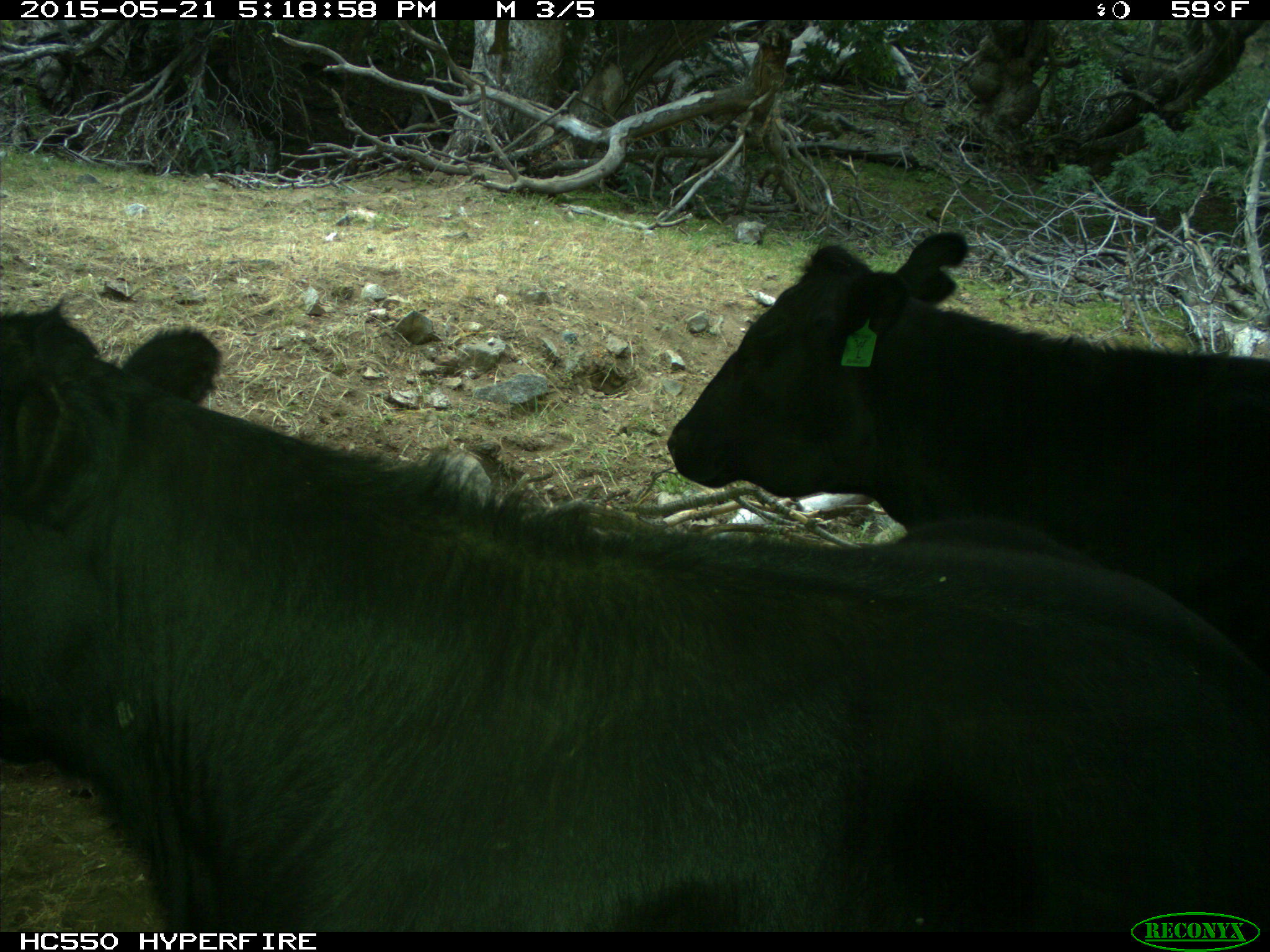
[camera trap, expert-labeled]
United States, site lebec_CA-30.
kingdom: Animalia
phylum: Chordata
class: Mammalia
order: Artiodactyla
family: Bovidae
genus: Bos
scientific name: Bos taurus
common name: domestic cow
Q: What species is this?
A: Bos taurus (domestic cow).